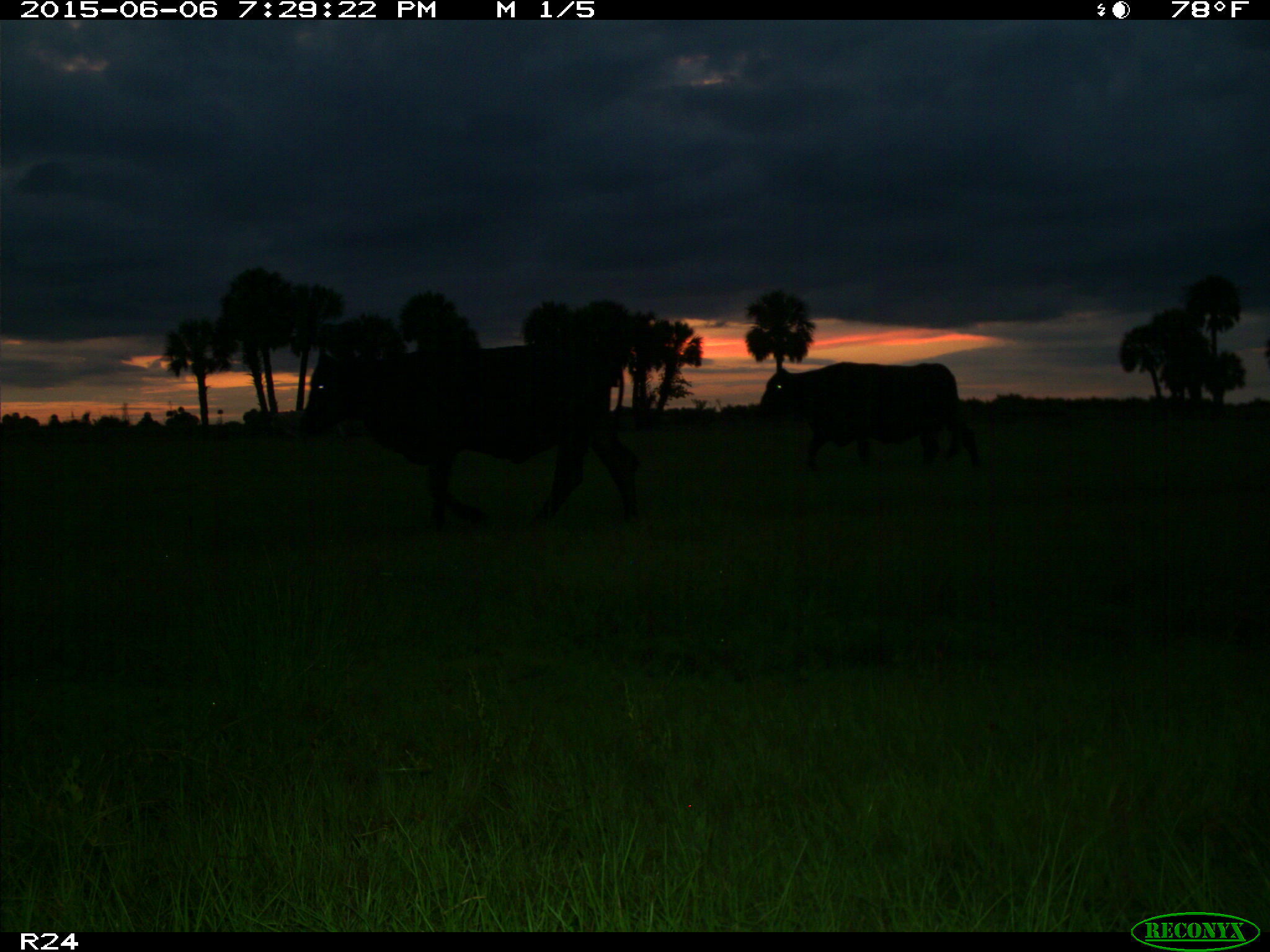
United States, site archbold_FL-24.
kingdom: Animalia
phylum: Chordata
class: Mammalia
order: Artiodactyla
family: Bovidae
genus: Bos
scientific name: Bos taurus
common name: domestic cow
Bos taurus (domestic cow).